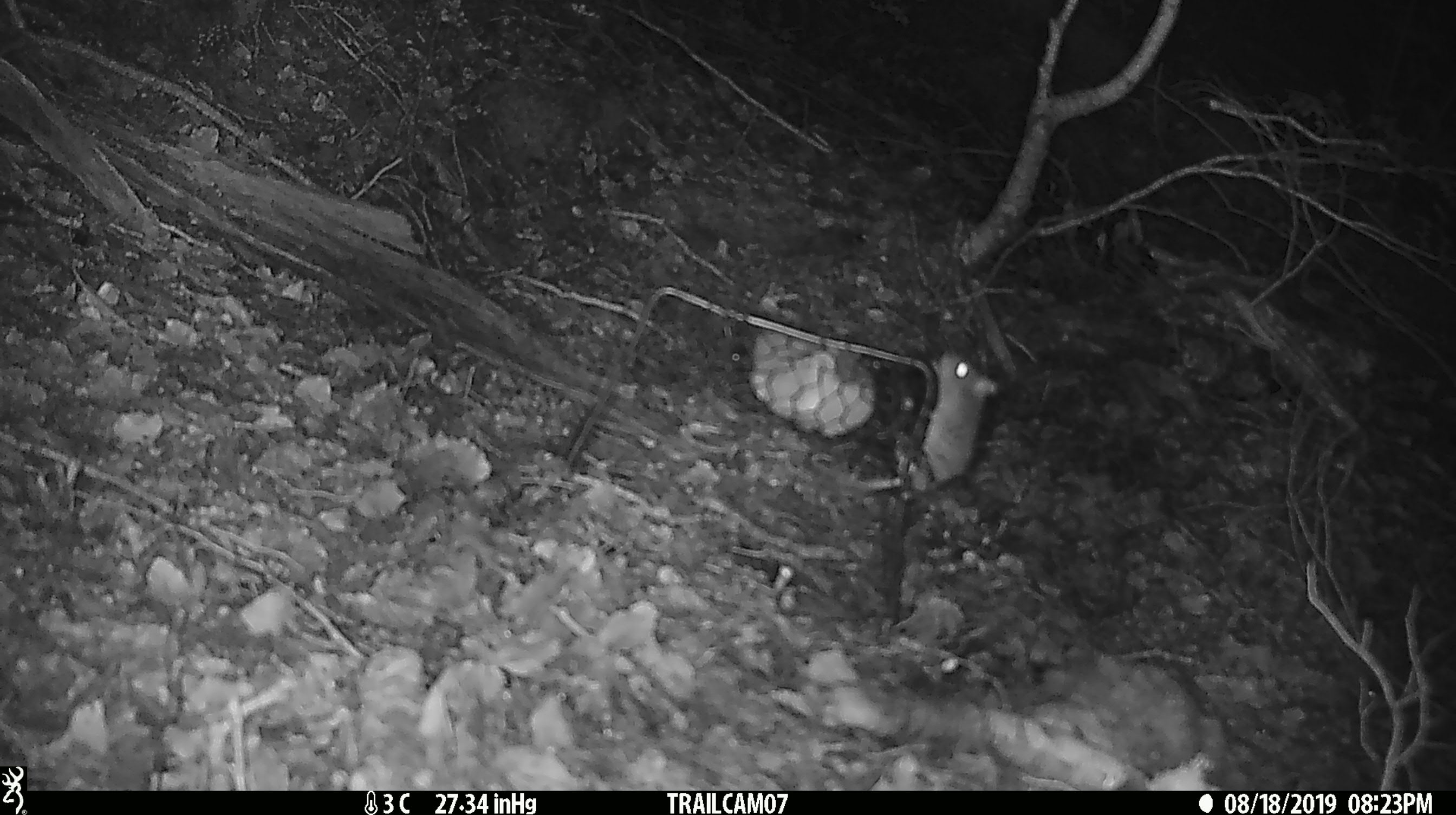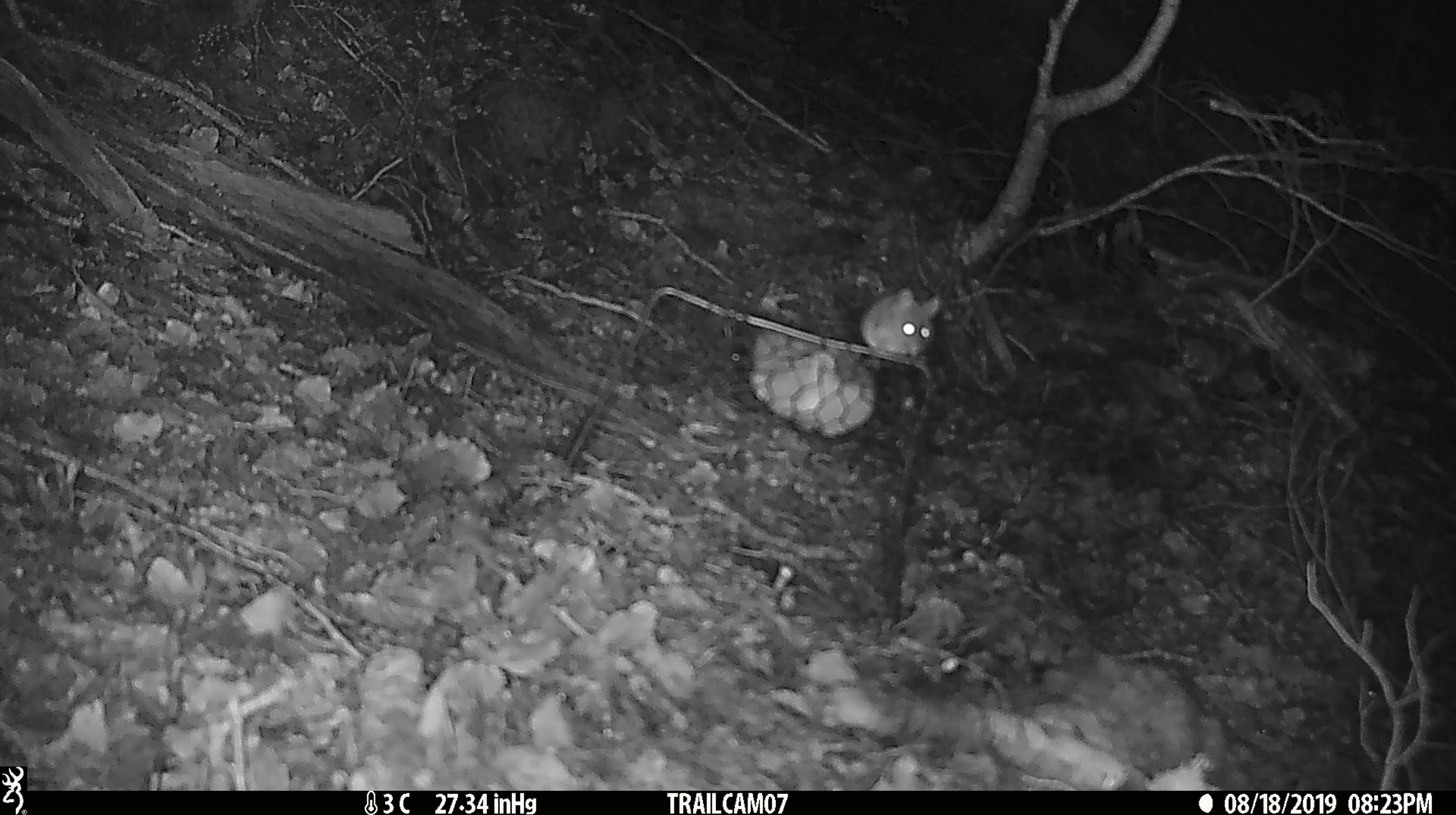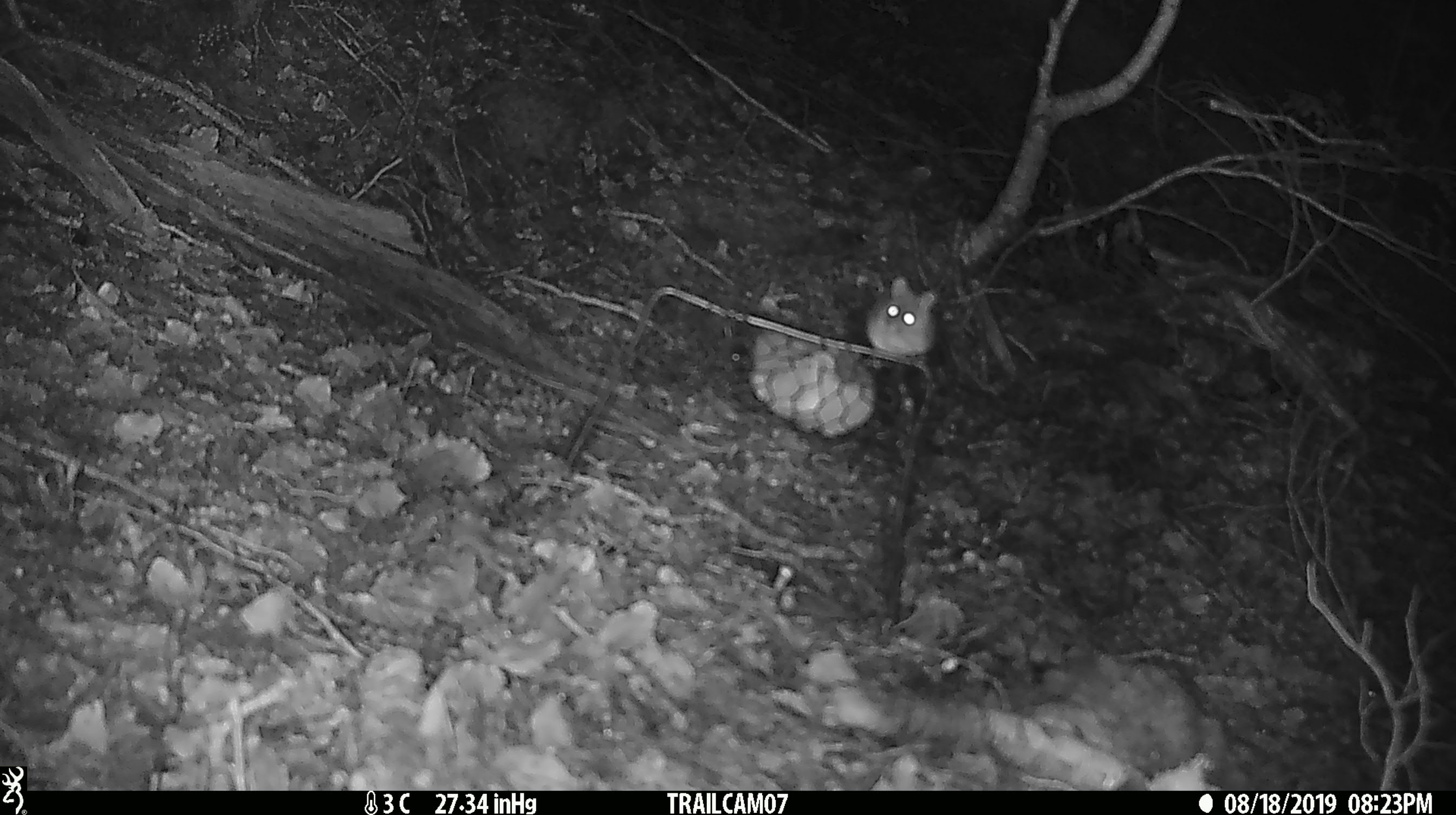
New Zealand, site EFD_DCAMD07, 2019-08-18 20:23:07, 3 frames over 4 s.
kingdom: Animalia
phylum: Chordata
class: Mammalia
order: Rodentia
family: Muridae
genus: Mus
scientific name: Mus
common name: mouse